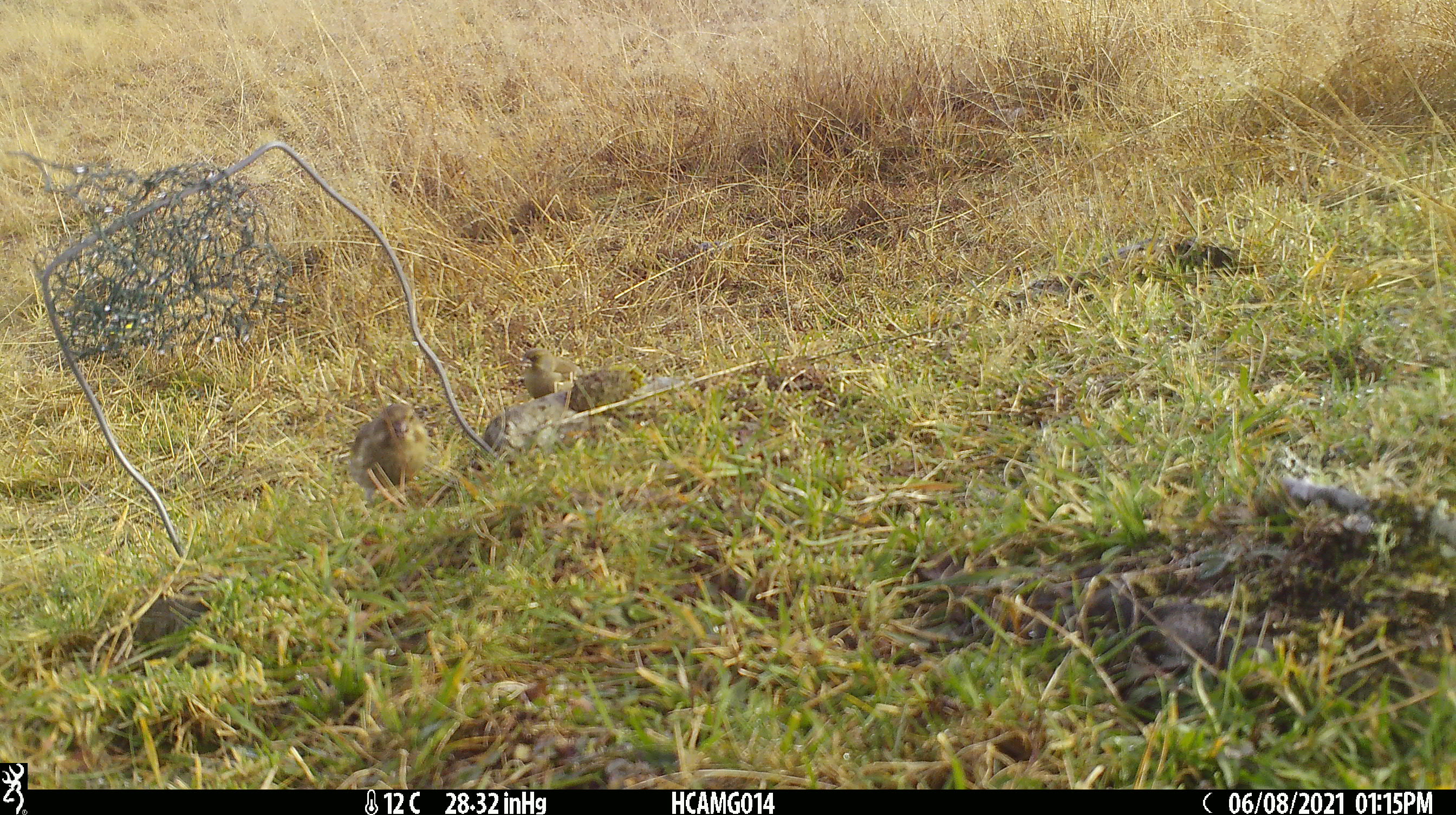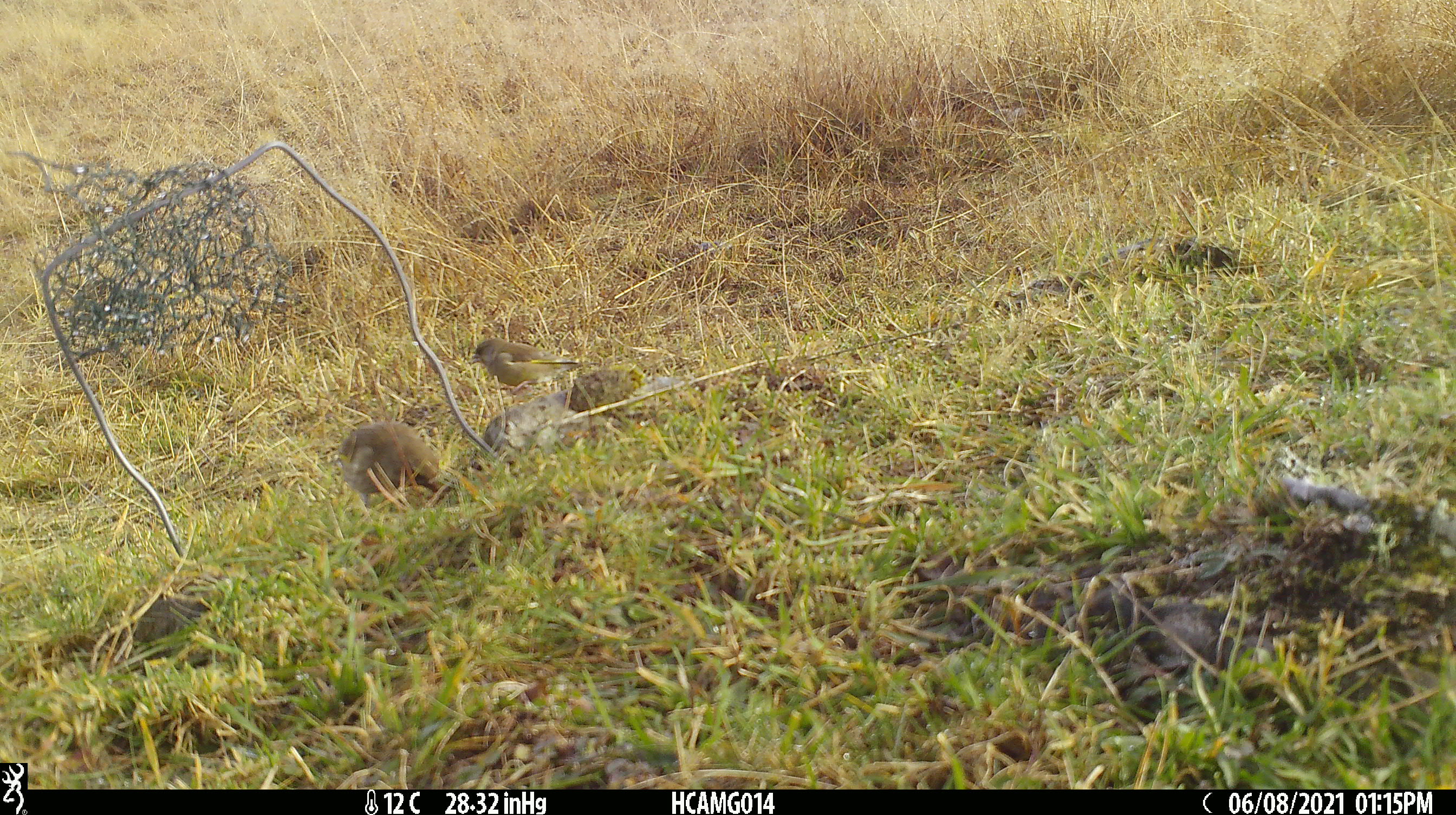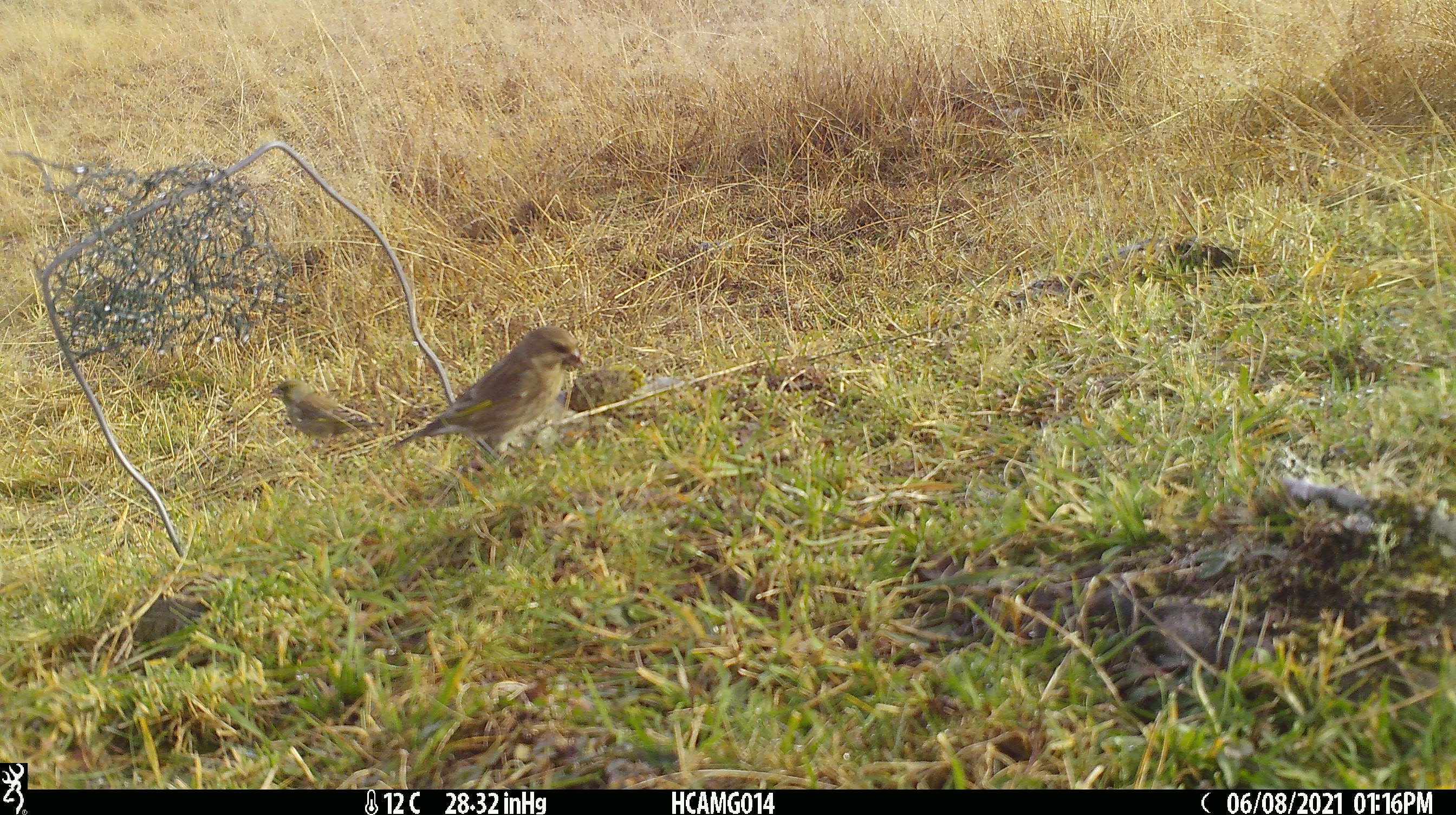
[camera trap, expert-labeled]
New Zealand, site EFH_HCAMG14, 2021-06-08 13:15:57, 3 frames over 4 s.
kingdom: Animalia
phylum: Chordata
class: Aves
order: Passeriformes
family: Fringillidae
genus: Chloris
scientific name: Chloris chloris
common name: greenfinch